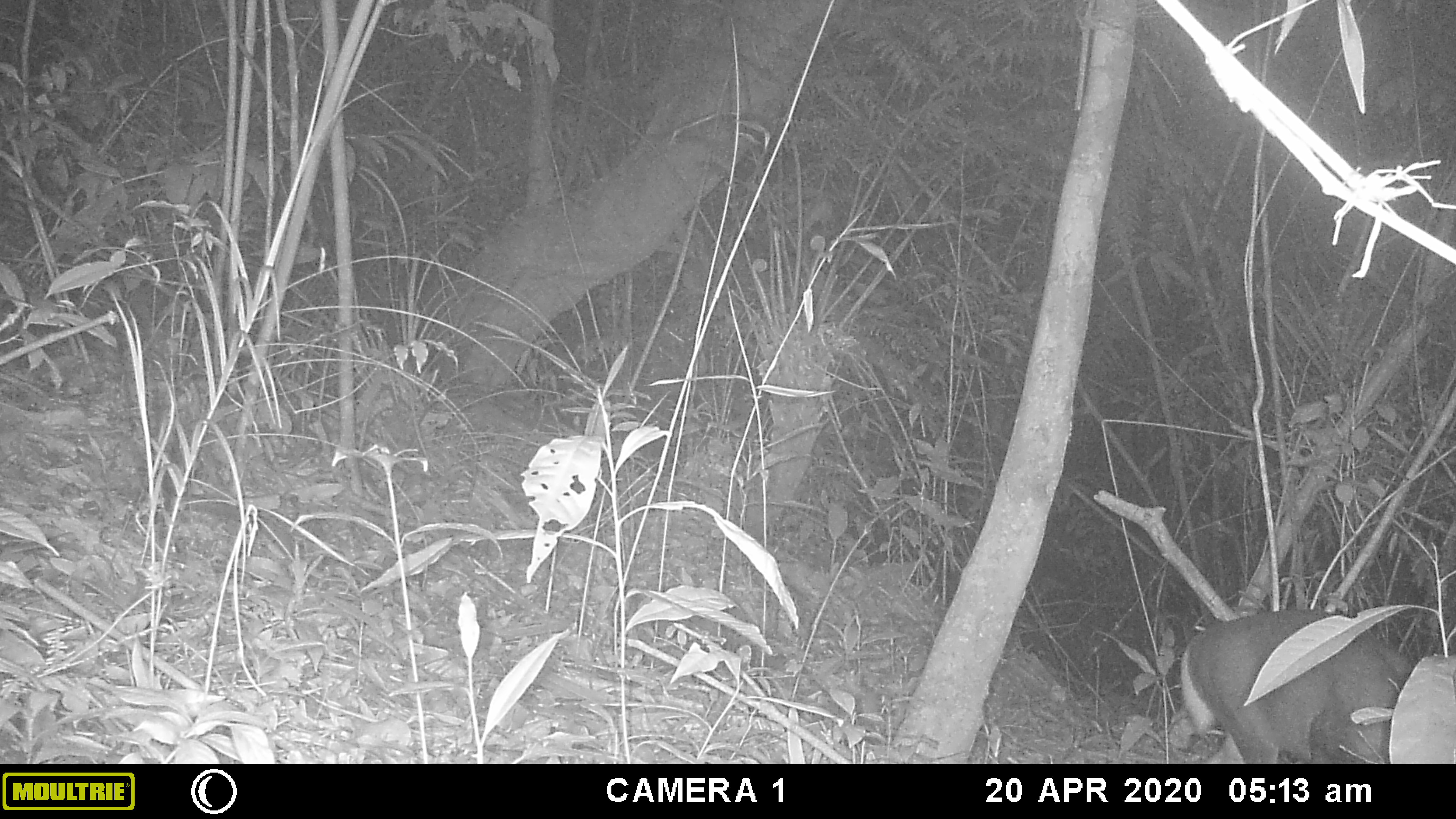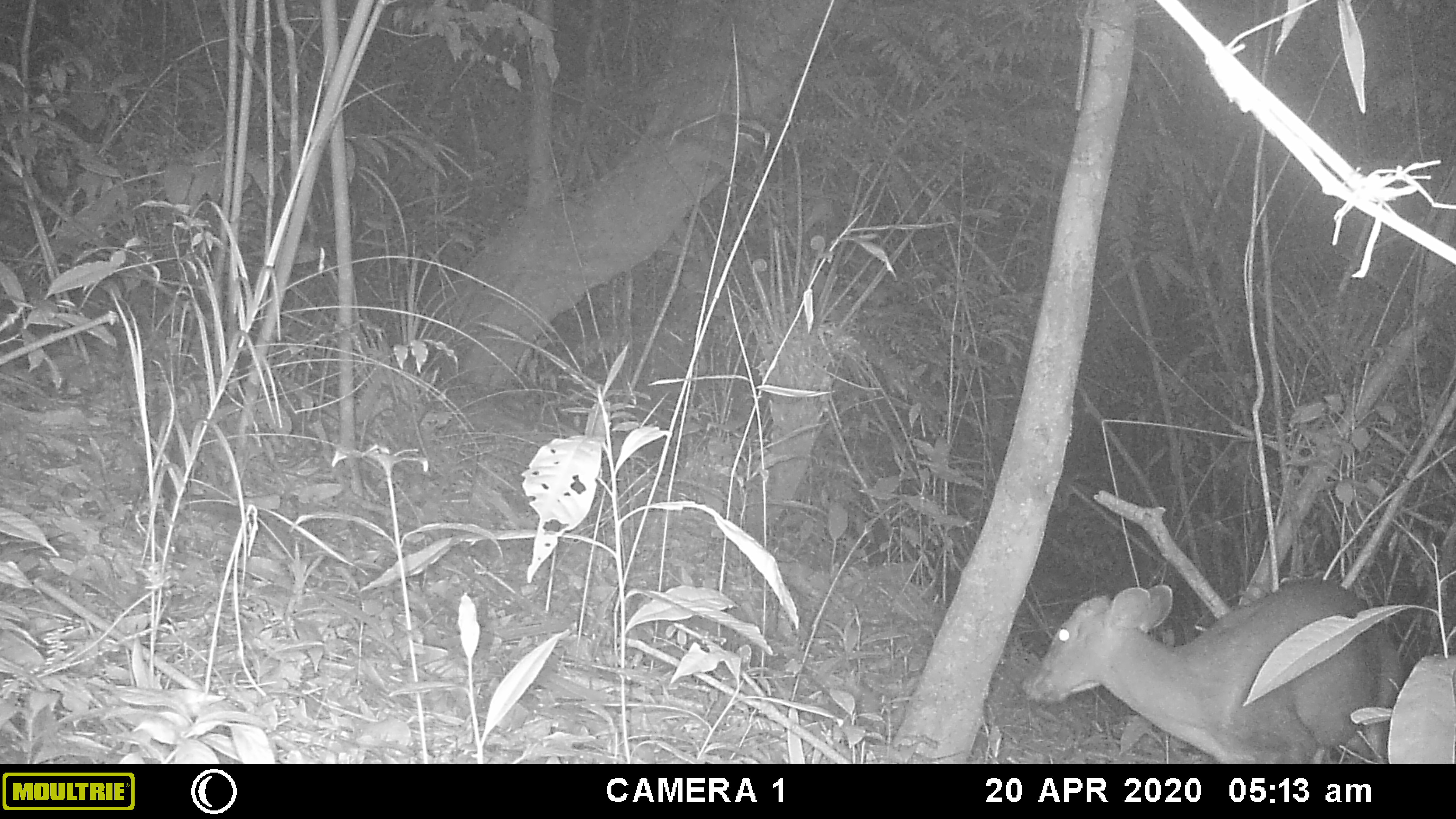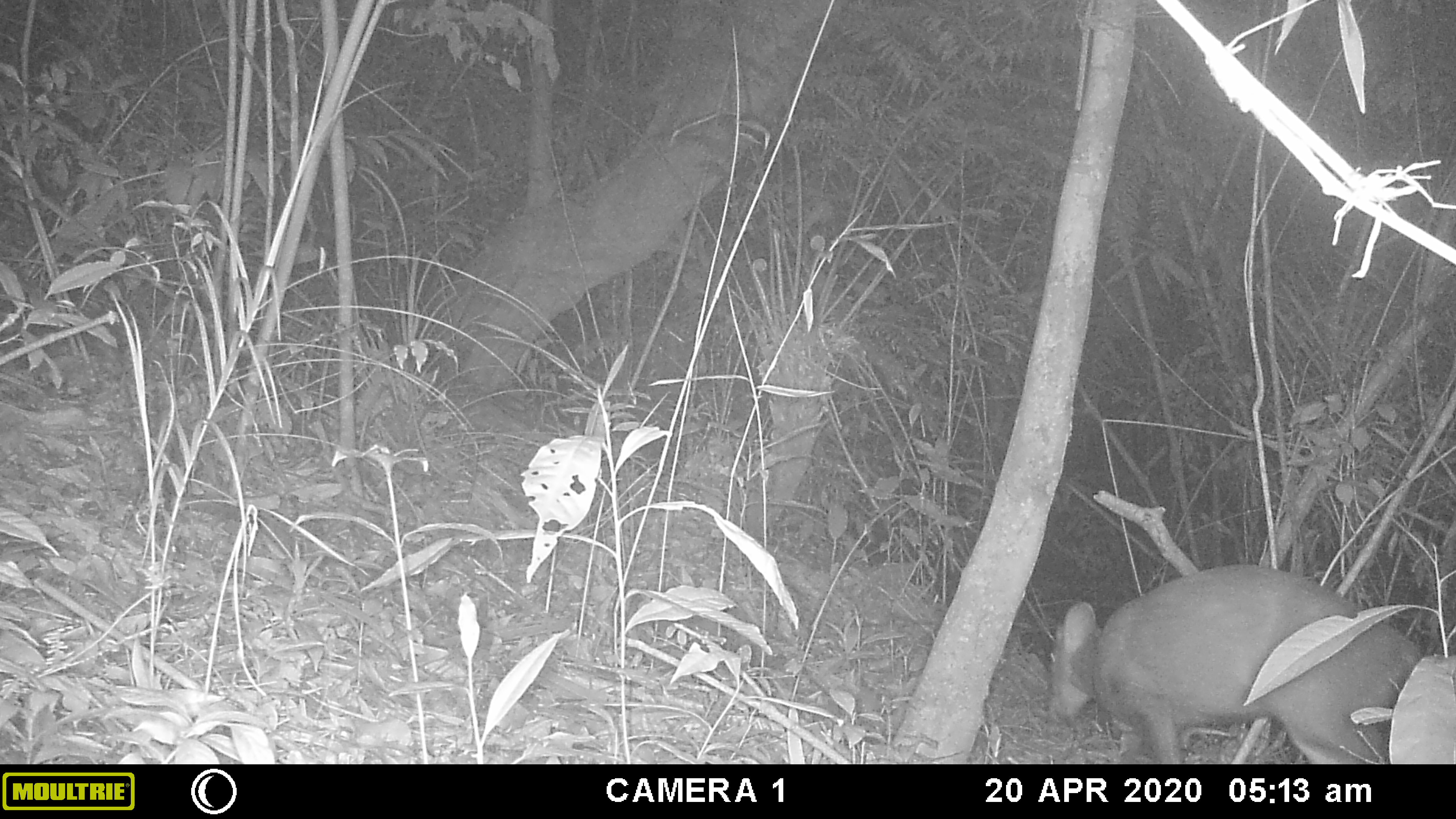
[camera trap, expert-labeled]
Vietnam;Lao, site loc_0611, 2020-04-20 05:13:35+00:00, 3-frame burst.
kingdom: Animalia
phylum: Chordata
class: Mammalia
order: Artiodactyla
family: Cervidae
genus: Muntiacus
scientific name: Muntiacus rooseveltorum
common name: roosevelt's muntjac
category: roosevelts muntjac group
Roosevelts muntjac group (roosevelt's muntjac) (Muntiacus rooseveltorum). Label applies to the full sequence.